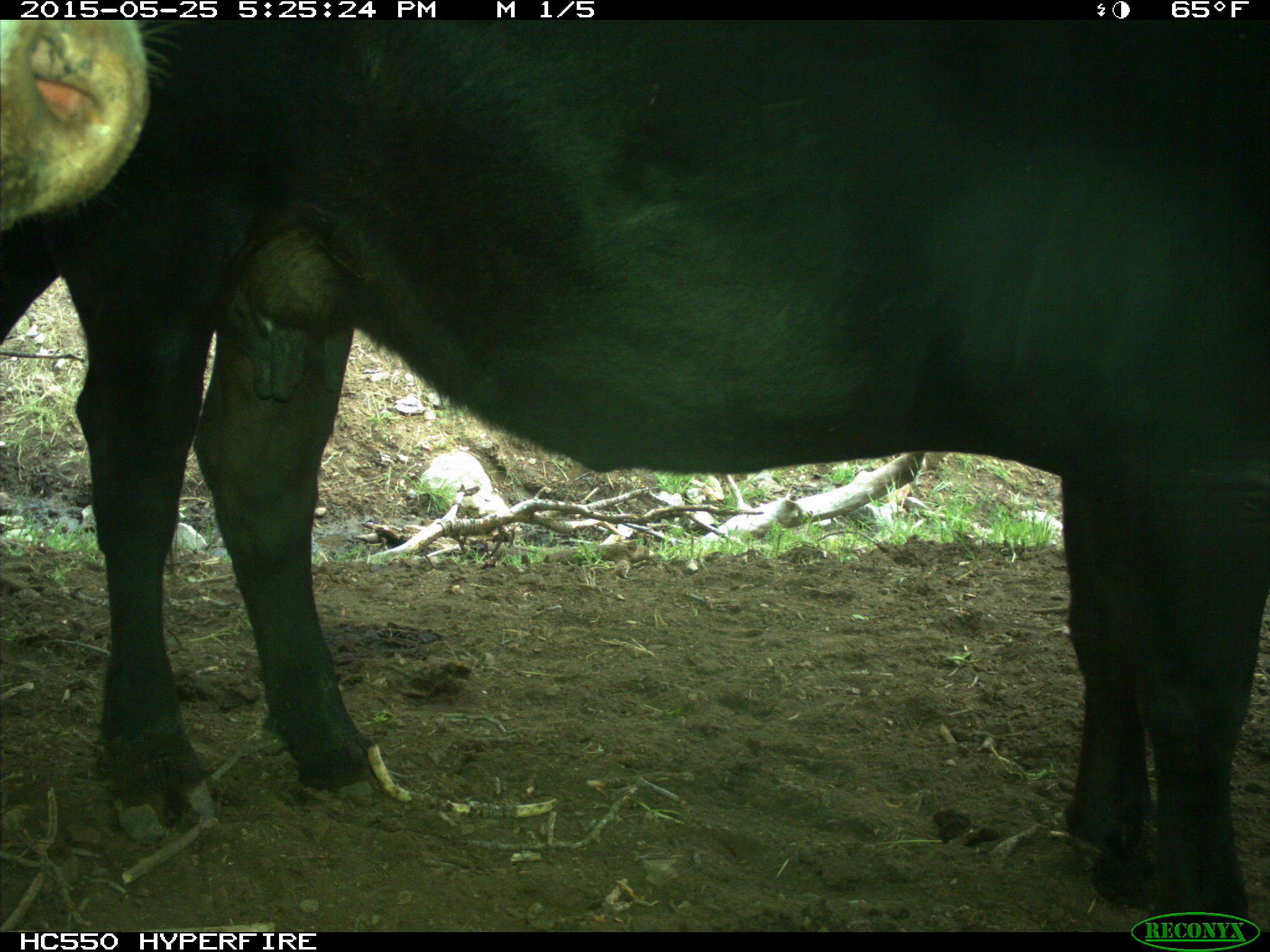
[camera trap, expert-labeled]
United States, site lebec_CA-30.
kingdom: Animalia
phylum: Chordata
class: Mammalia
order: Artiodactyla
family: Bovidae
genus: Bos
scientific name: Bos taurus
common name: domestic cow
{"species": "Bos taurus (domestic cow)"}